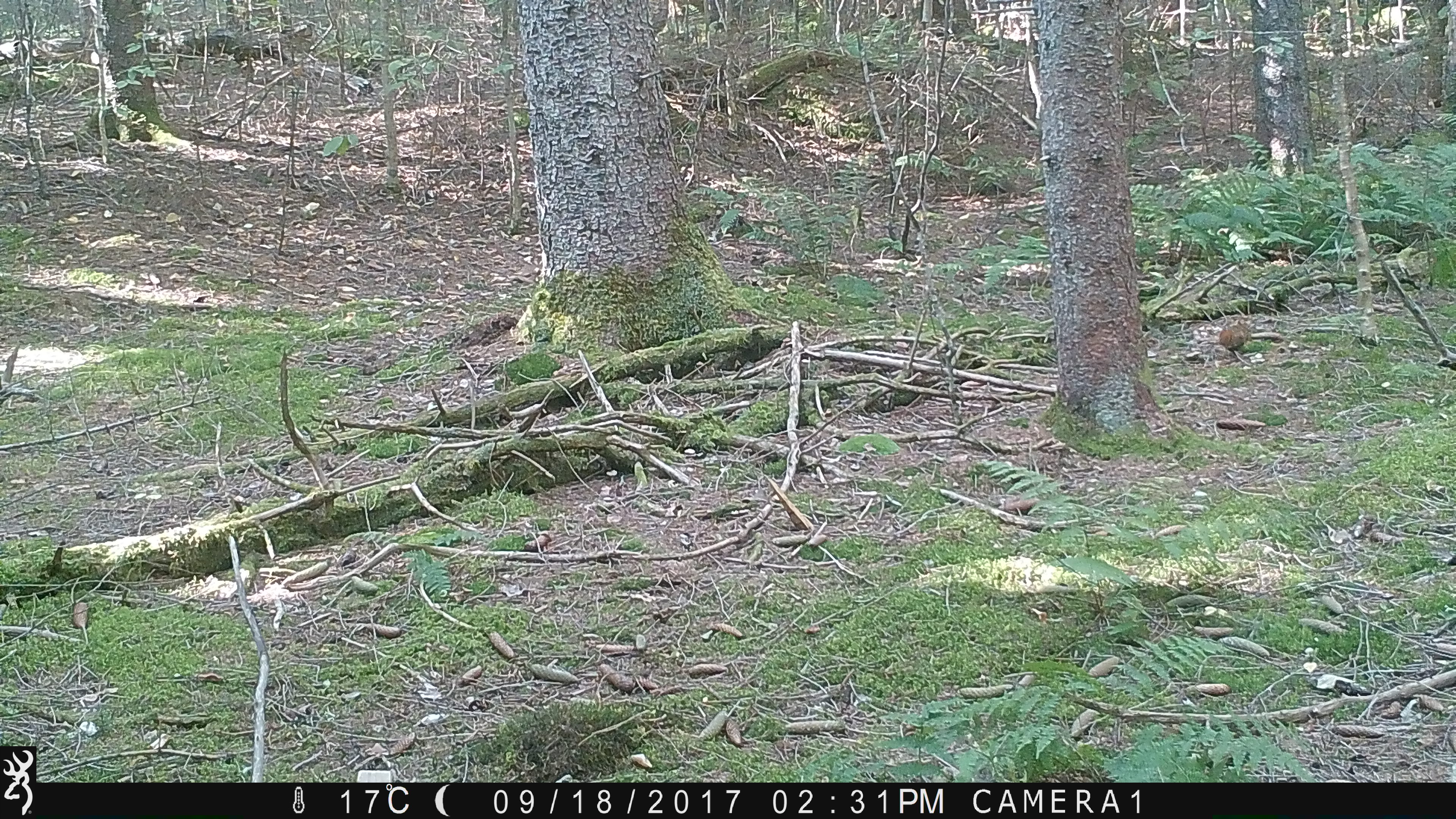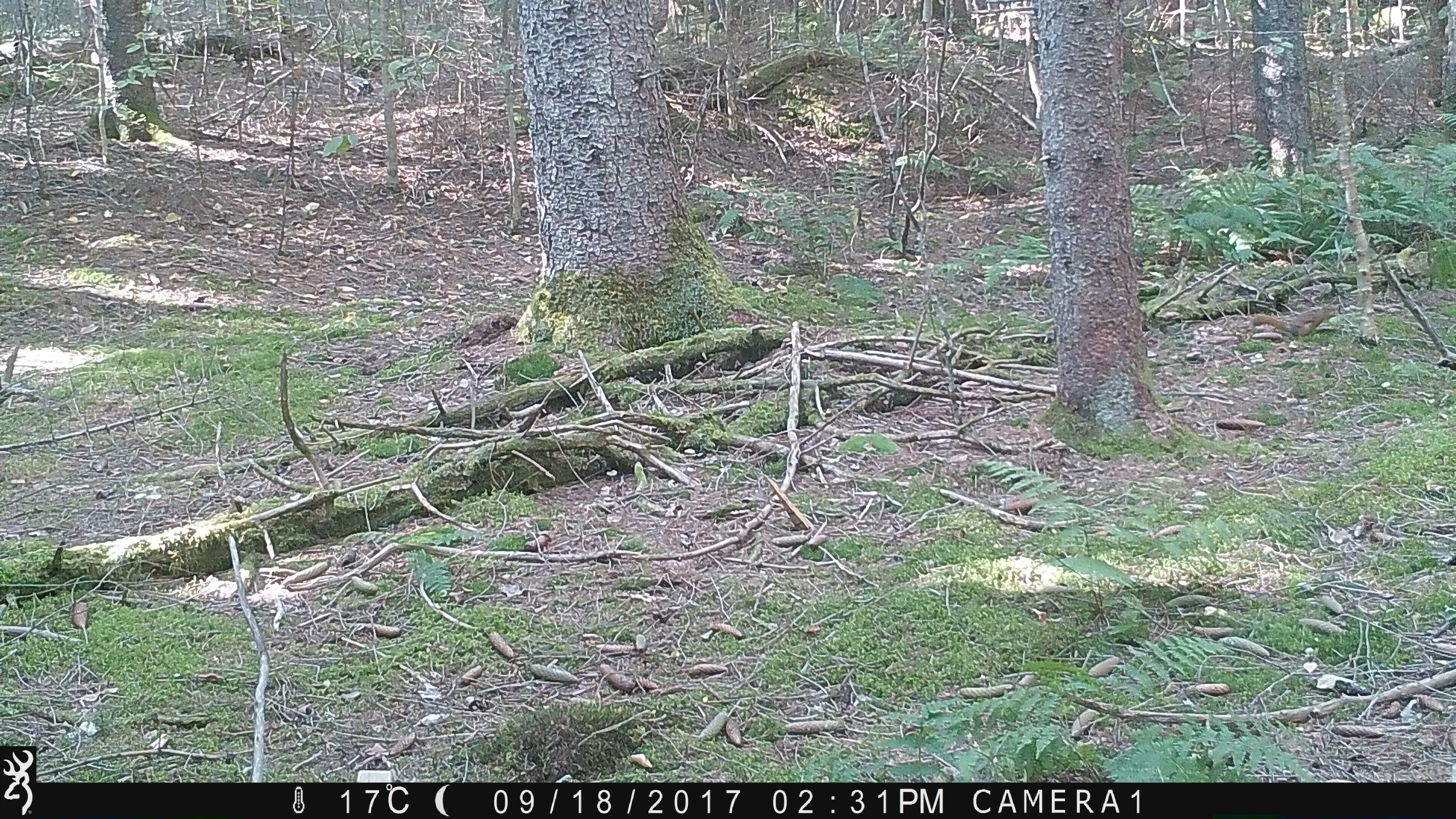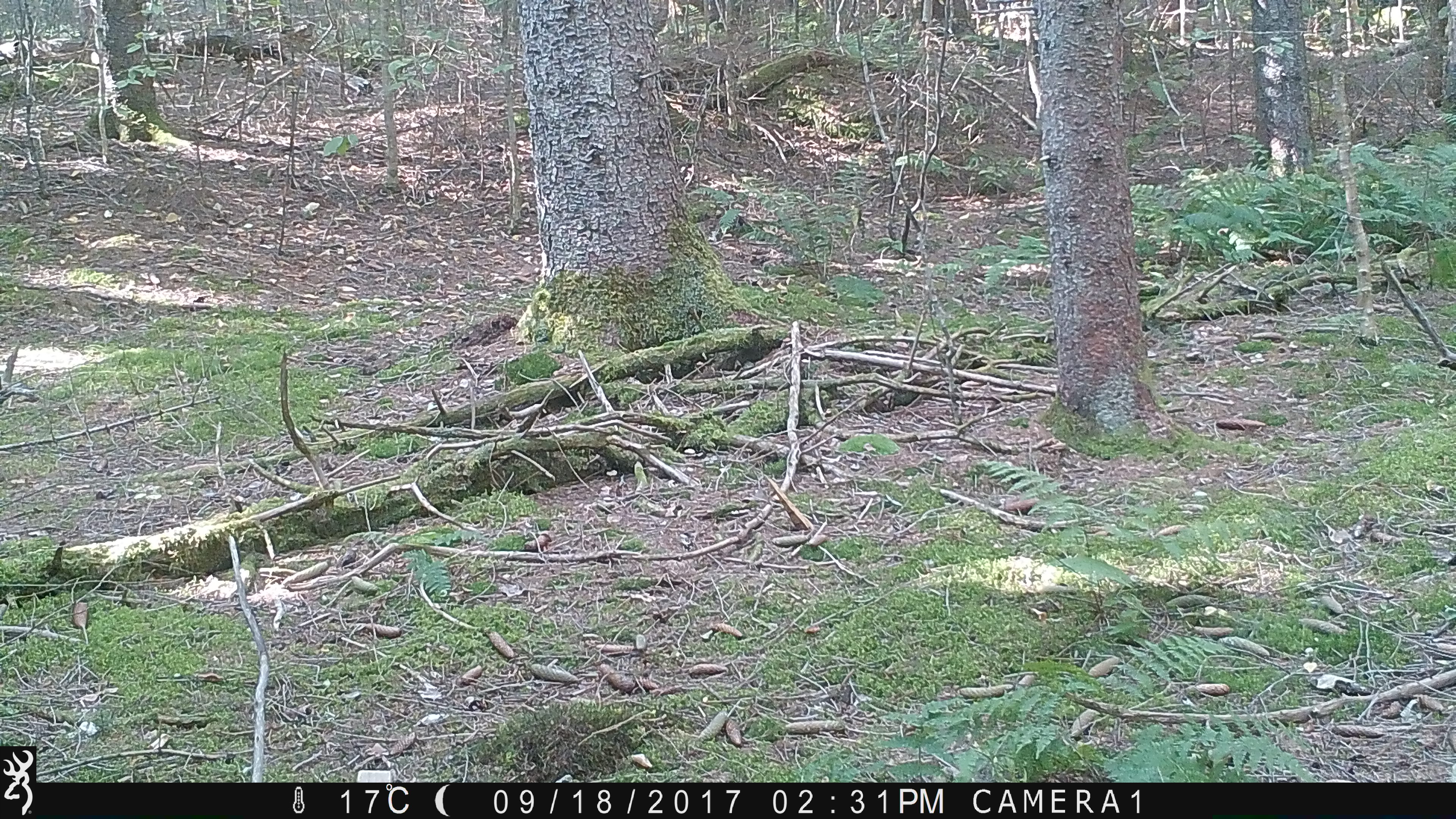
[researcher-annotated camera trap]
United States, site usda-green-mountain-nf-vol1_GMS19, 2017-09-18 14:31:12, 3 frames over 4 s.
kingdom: Animalia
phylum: Chordata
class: Mammalia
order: Rodentia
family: Sciuridae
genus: Tamiasciurus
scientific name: Tamiasciurus hudsonicus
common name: red squirrel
Red squirrel (Tamiasciurus hudsonicus).